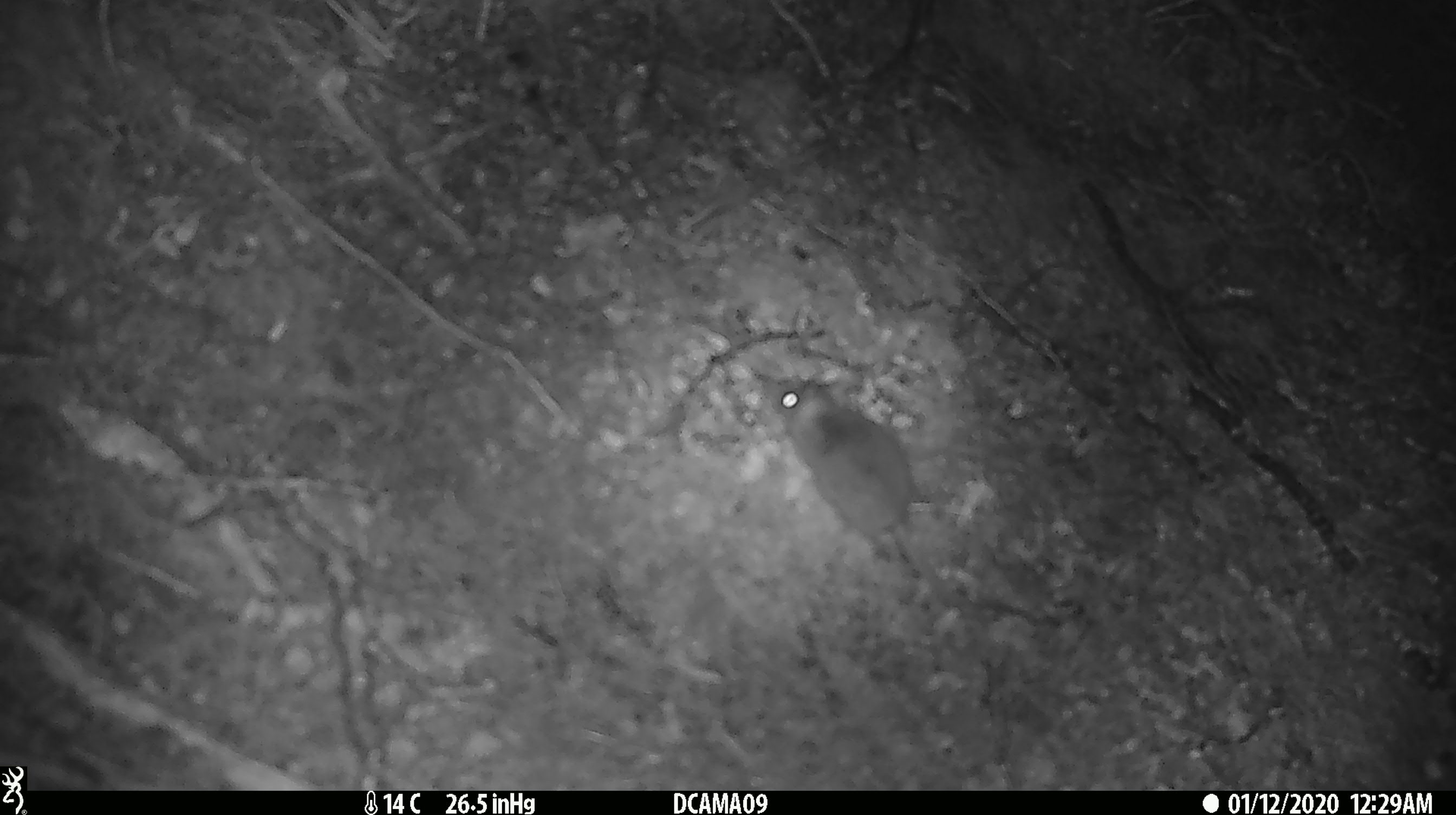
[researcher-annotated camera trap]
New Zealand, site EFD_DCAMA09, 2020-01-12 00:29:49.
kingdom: Animalia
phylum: Chordata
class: Mammalia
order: Rodentia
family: Muridae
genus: Mus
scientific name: Mus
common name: mouse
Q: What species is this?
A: Mouse (Mus).